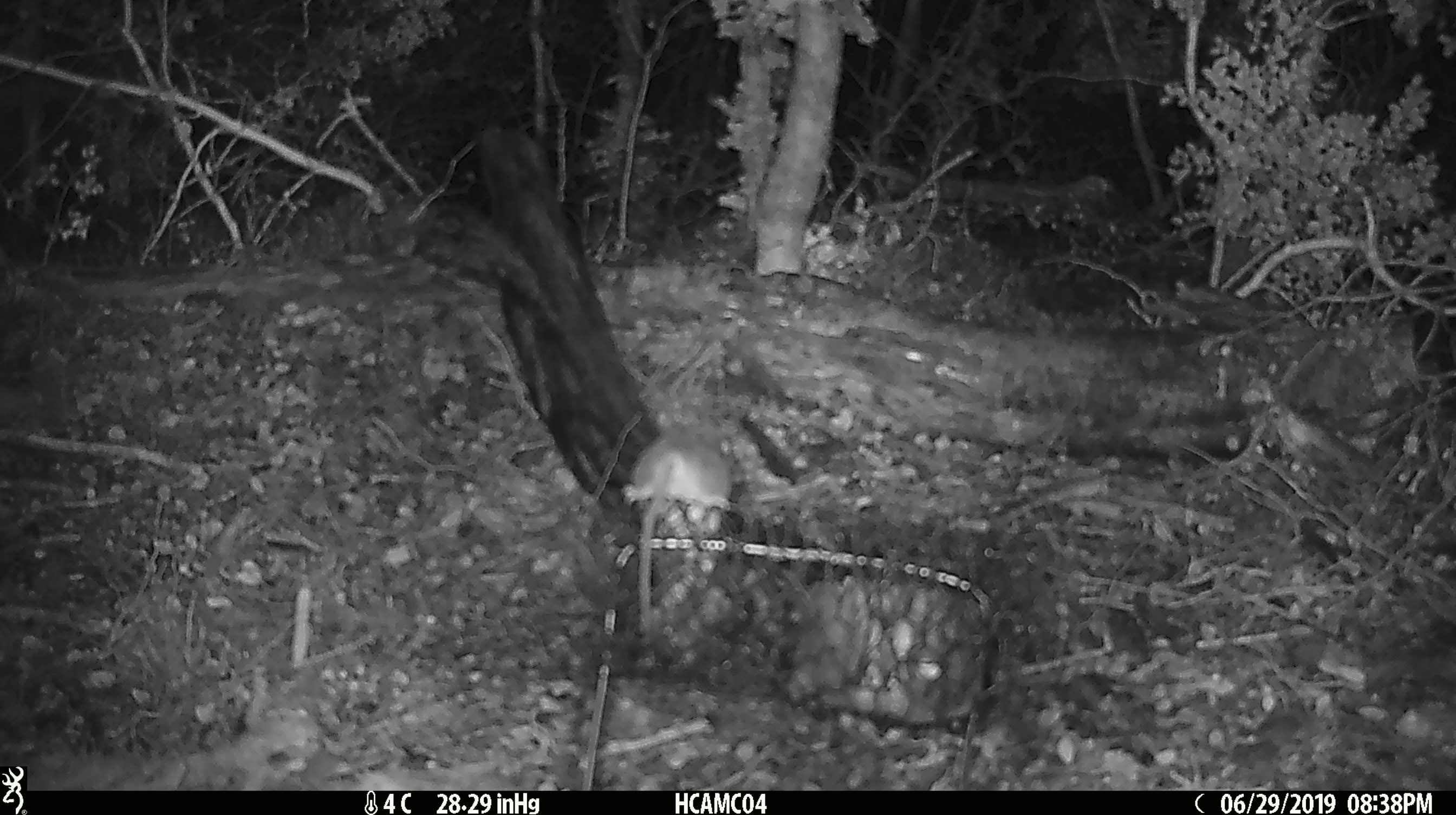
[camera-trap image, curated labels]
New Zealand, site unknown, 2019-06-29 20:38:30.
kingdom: Animalia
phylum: Chordata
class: Mammalia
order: Rodentia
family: Muridae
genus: Mus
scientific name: Mus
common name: mouse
Mouse (Mus).